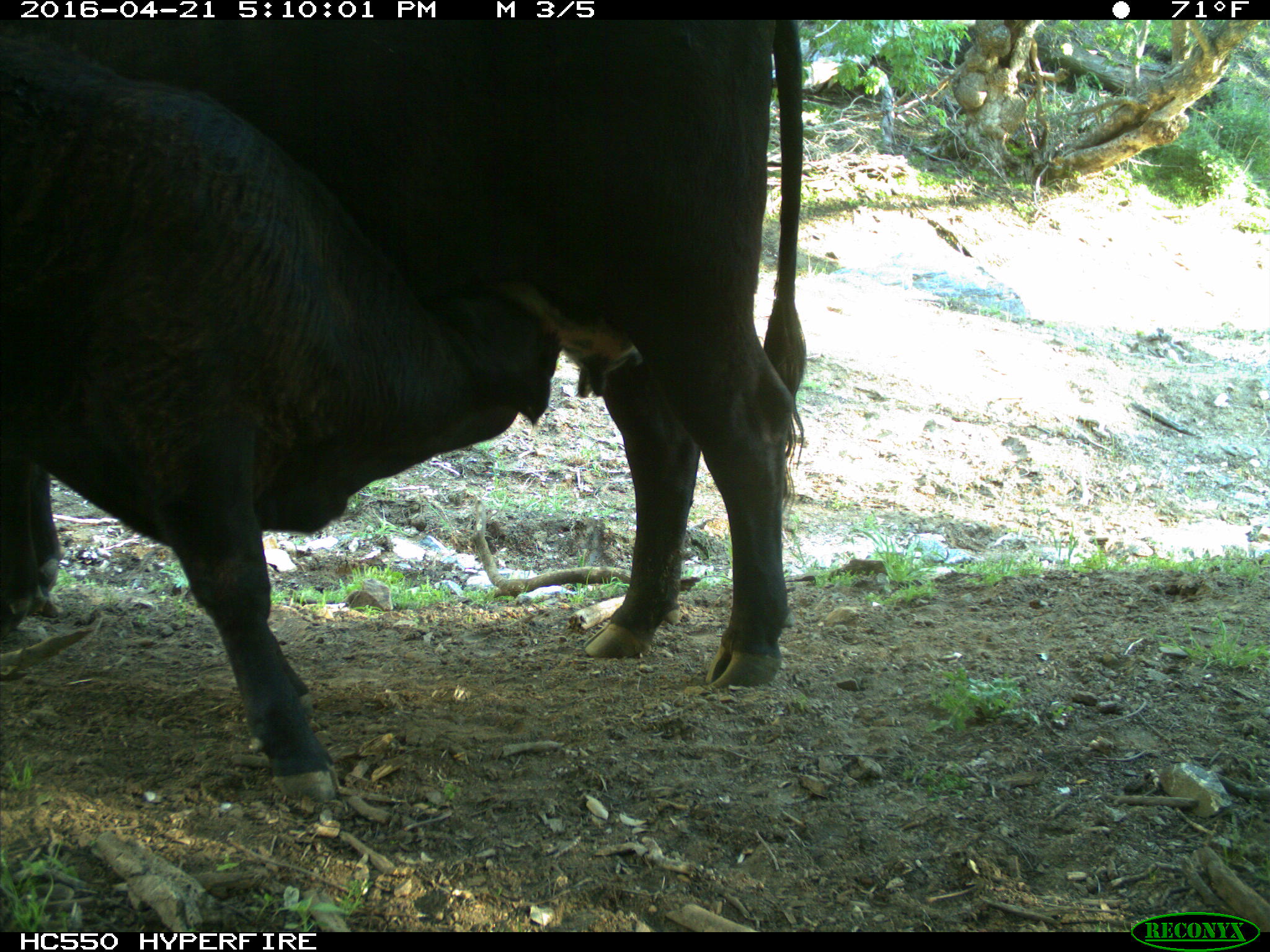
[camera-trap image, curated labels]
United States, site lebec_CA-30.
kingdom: Animalia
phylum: Chordata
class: Mammalia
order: Artiodactyla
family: Bovidae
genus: Bos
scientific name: Bos taurus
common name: domestic cow